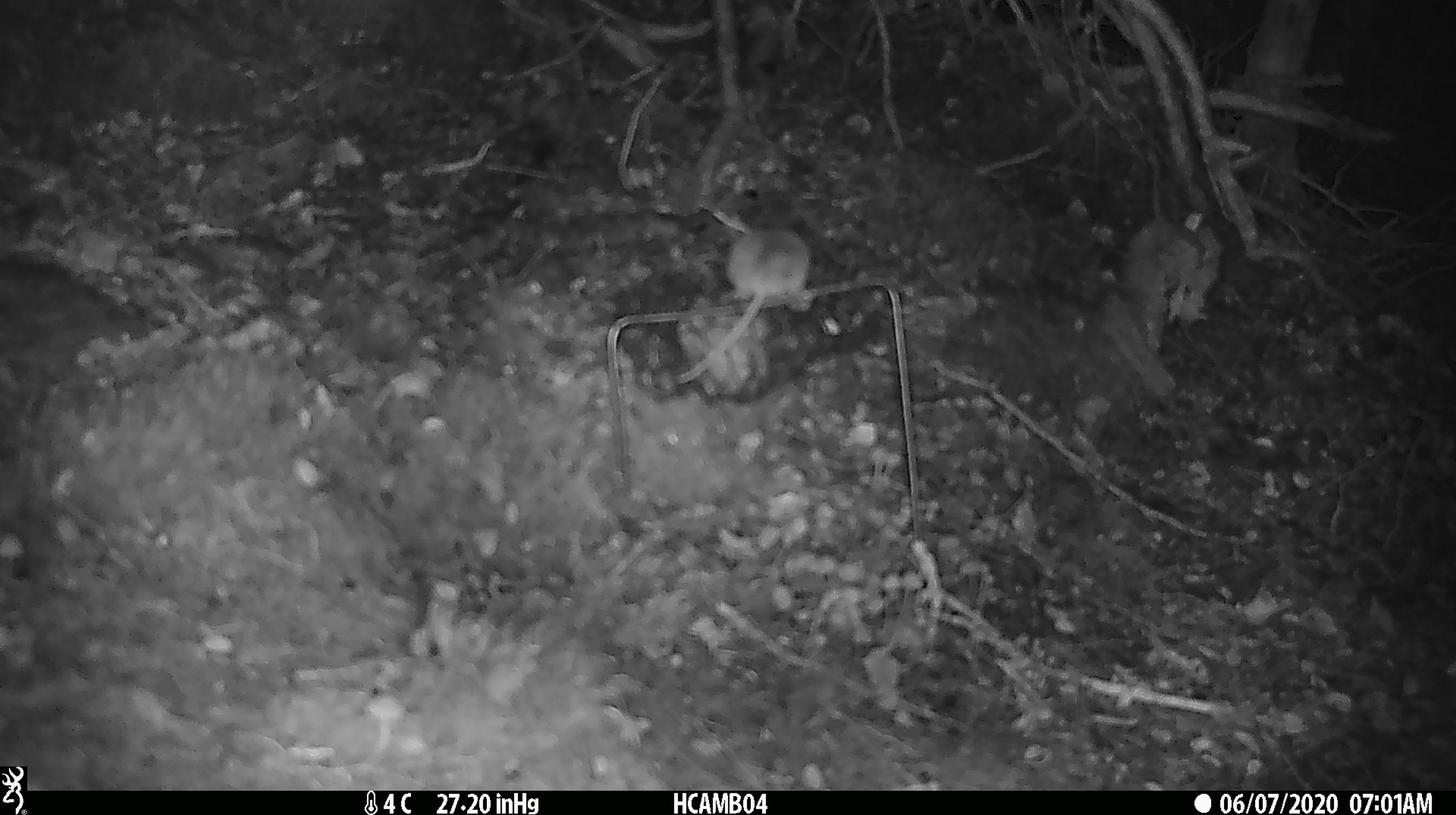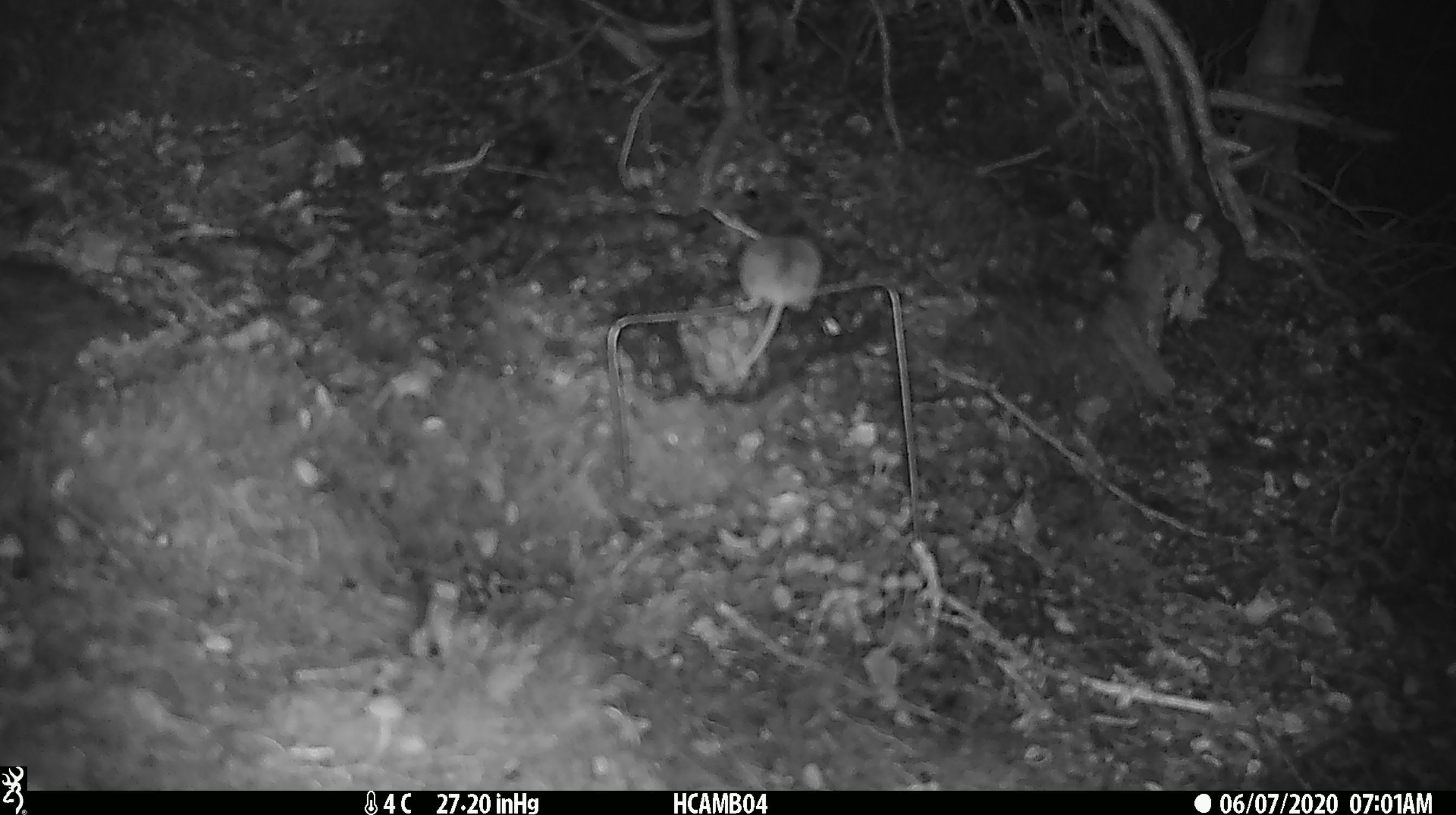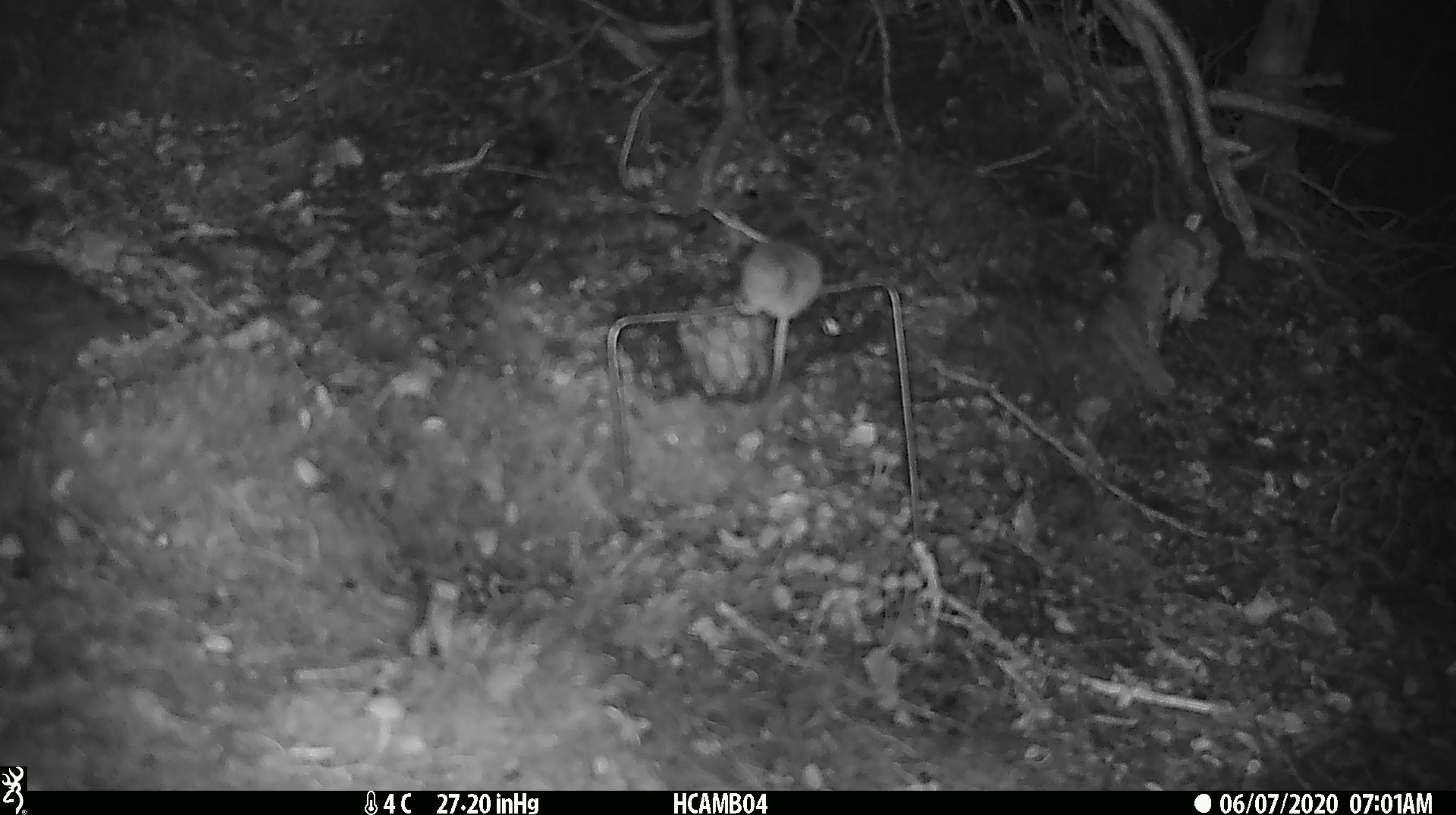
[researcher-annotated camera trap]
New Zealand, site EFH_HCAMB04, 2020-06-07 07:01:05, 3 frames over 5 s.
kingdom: Animalia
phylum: Chordata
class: Mammalia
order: Rodentia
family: Muridae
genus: Mus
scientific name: Mus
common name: mouse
Mouse (Mus).